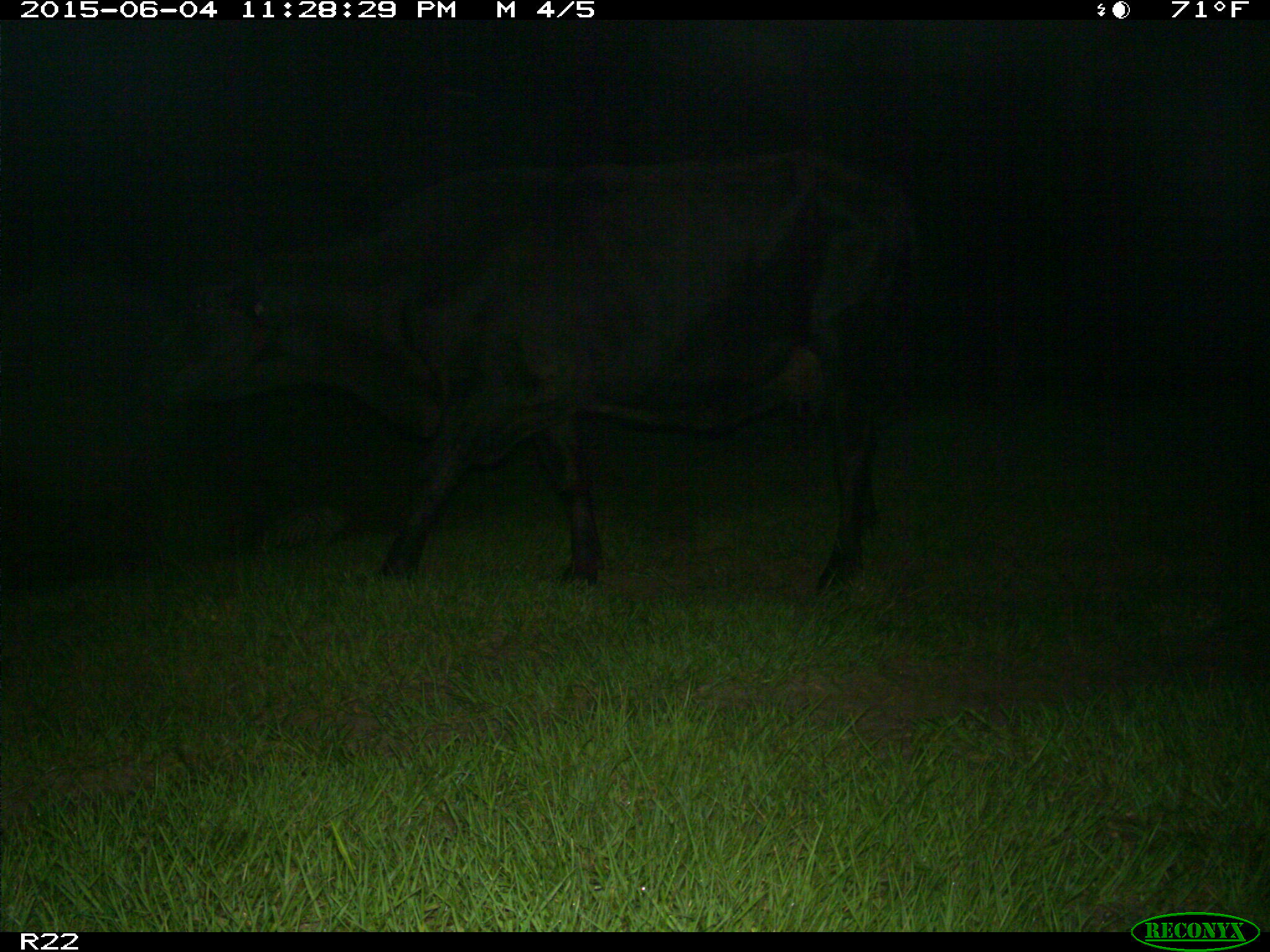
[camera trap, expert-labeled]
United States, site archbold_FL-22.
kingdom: Animalia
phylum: Chordata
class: Mammalia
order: Artiodactyla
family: Bovidae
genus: Bos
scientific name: Bos taurus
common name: domestic cow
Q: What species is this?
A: Bos taurus (domestic cow).